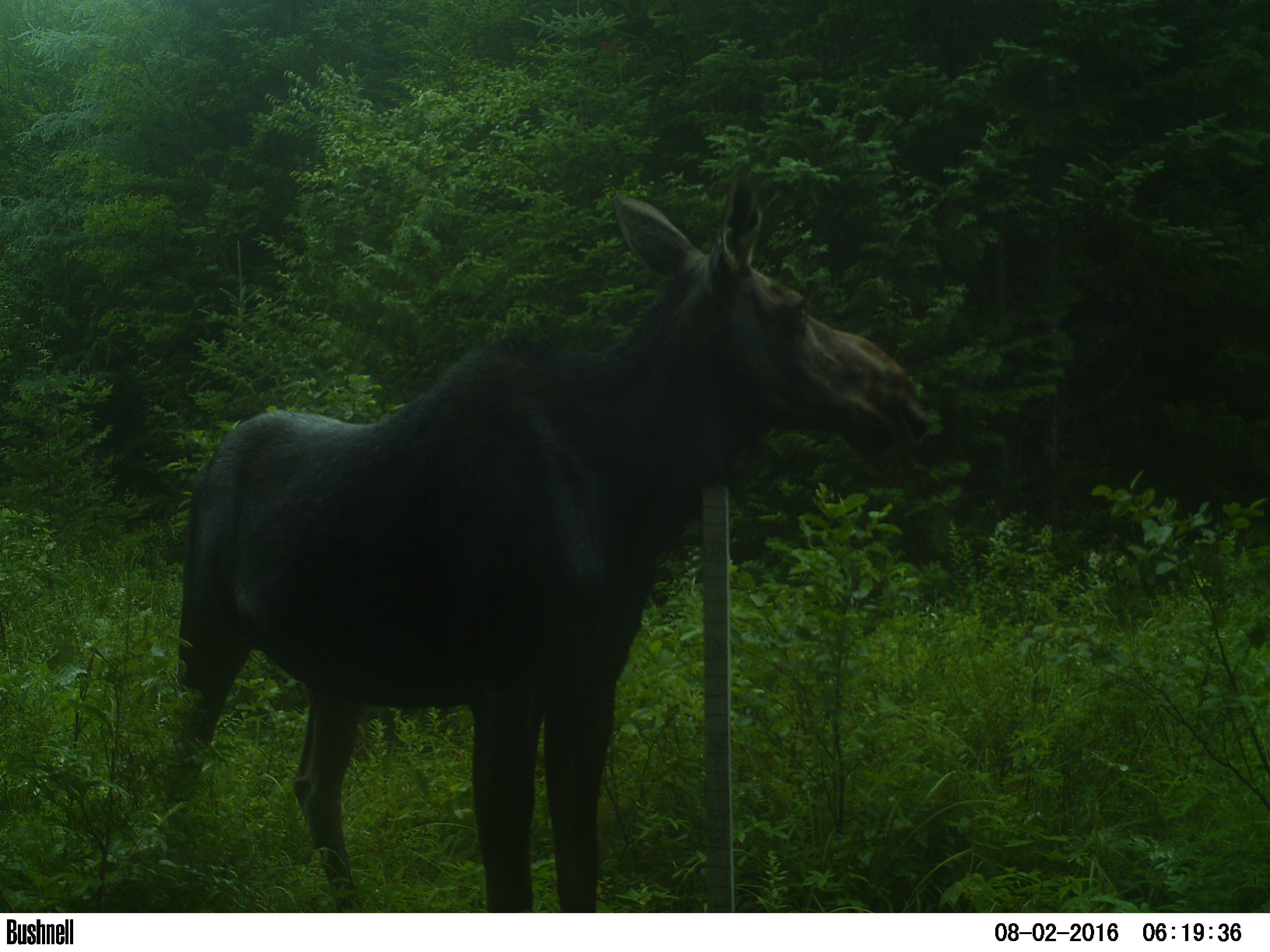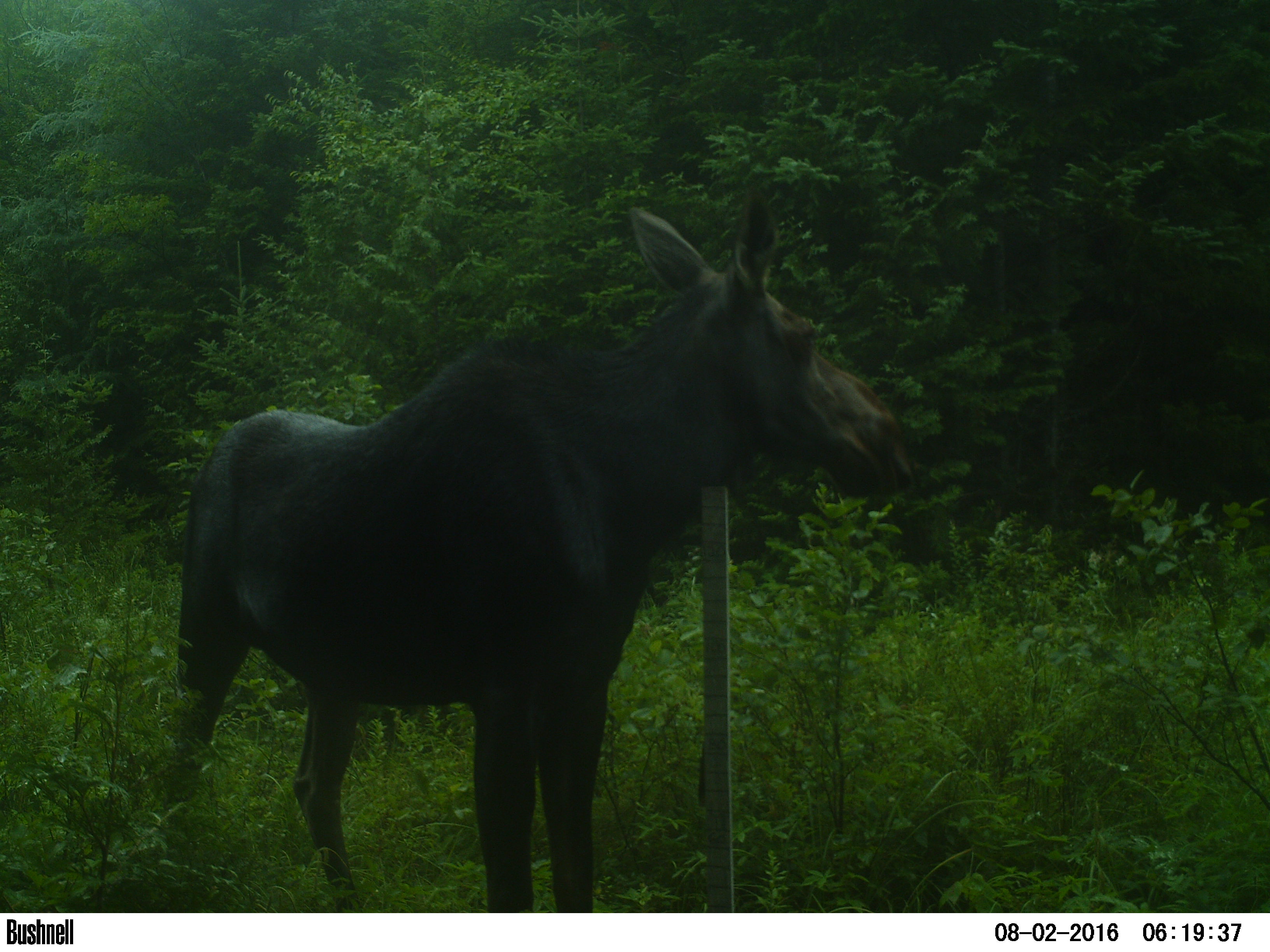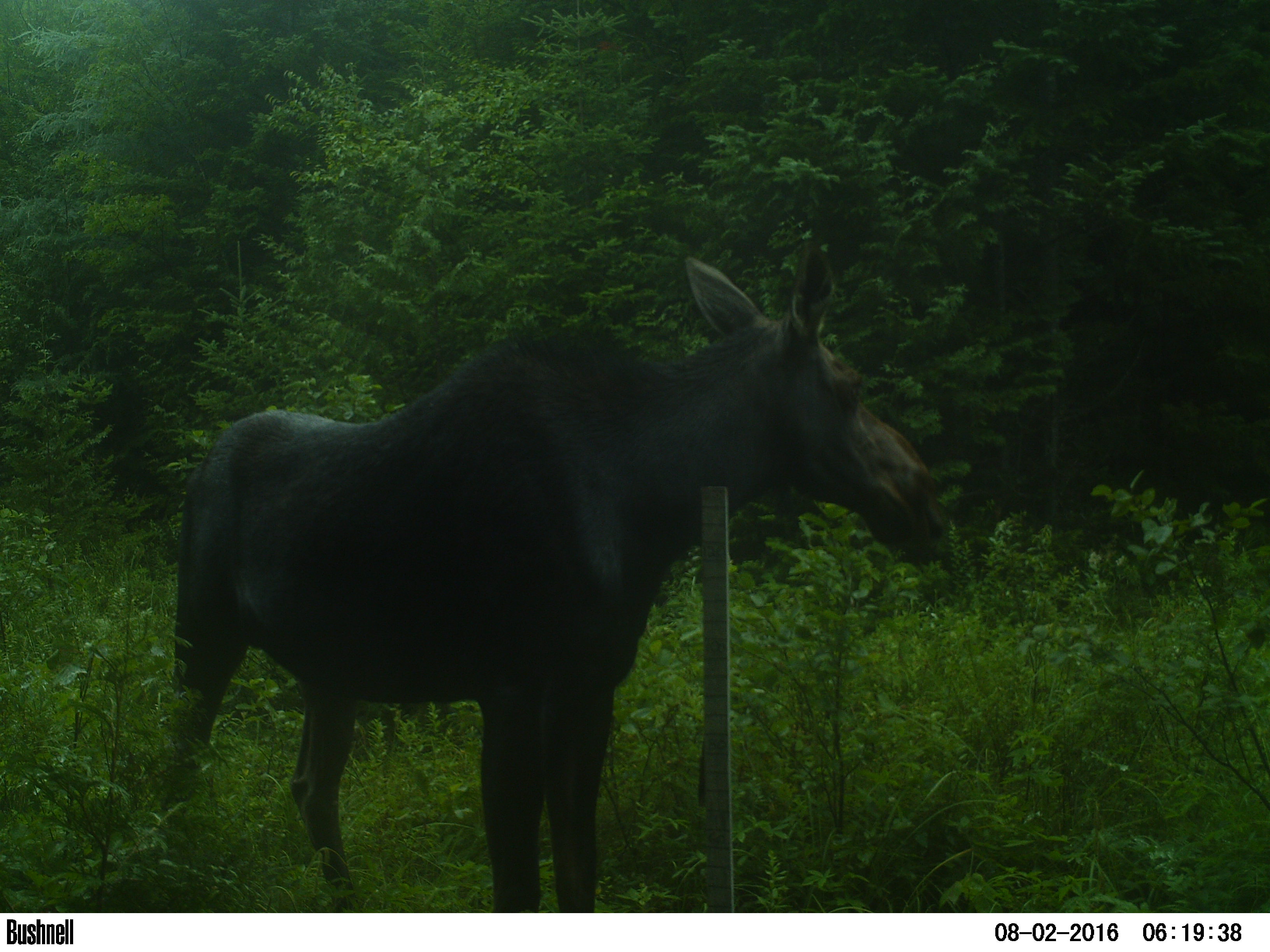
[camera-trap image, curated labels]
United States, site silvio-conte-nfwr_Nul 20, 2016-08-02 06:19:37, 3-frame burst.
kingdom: Animalia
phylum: Chordata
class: Mammalia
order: Artiodactyla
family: Cervidae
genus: Alces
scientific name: Alces alces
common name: moose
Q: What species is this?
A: Moose (Alces alces).